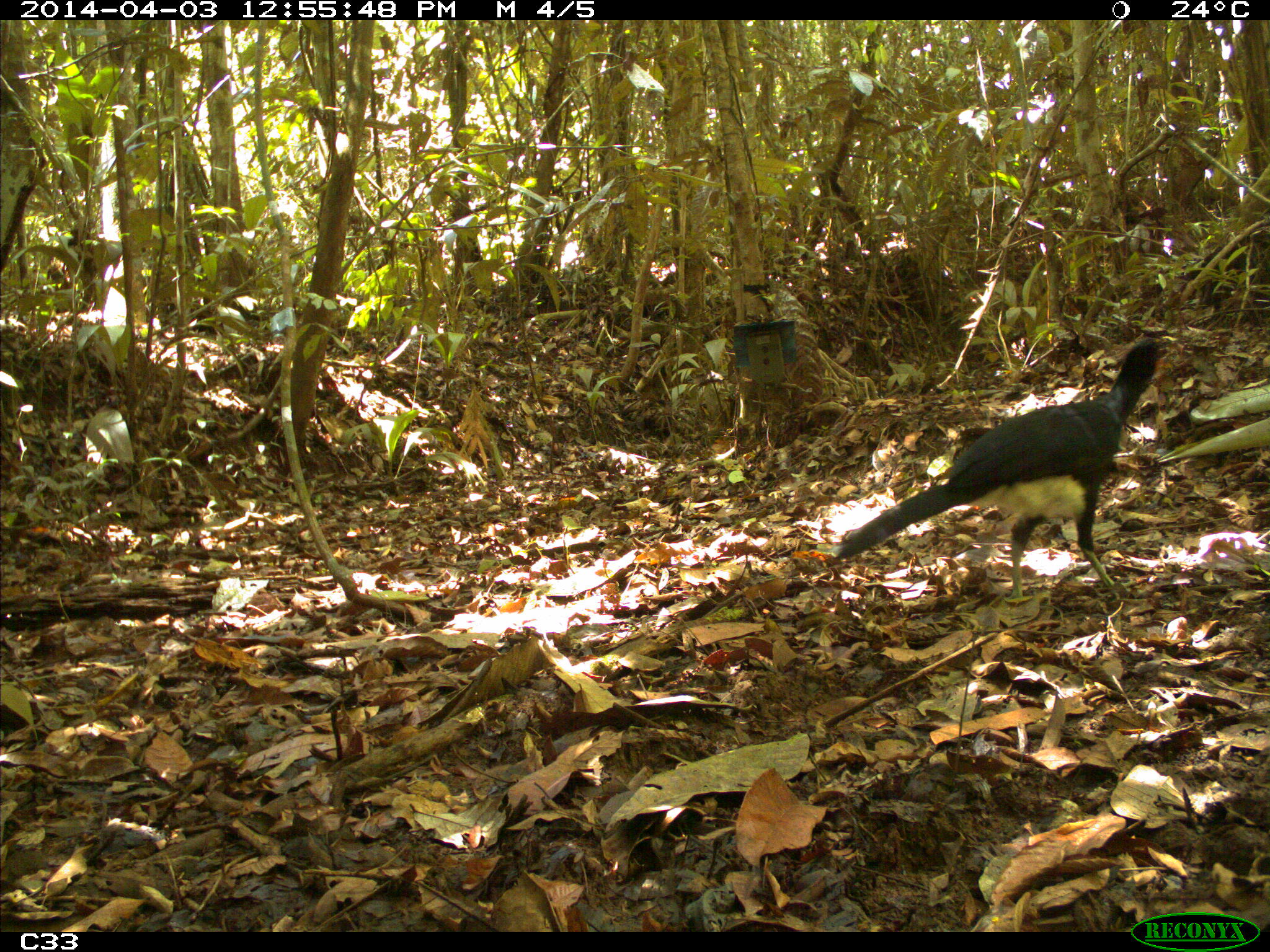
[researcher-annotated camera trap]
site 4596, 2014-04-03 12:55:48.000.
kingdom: Animalia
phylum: Chordata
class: Aves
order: Galliformes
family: Cracidae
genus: Crax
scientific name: Crax alector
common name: black curassow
Crax alector (black curassow), count 1, age adult.